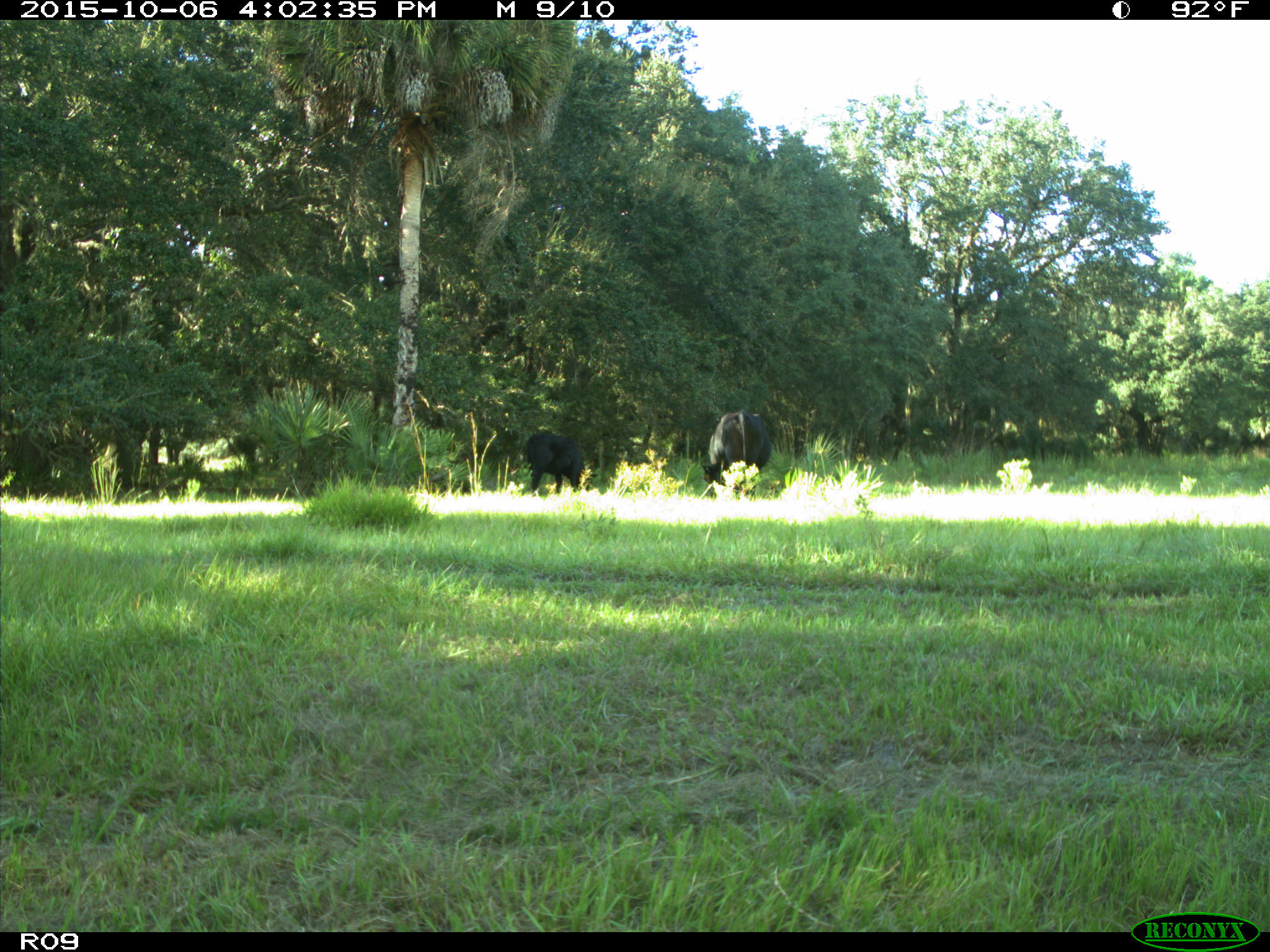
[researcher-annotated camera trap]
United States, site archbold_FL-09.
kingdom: Animalia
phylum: Chordata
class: Mammalia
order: Artiodactyla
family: Bovidae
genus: Bos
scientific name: Bos taurus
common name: domestic cow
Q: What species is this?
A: Bos taurus (domestic cow).